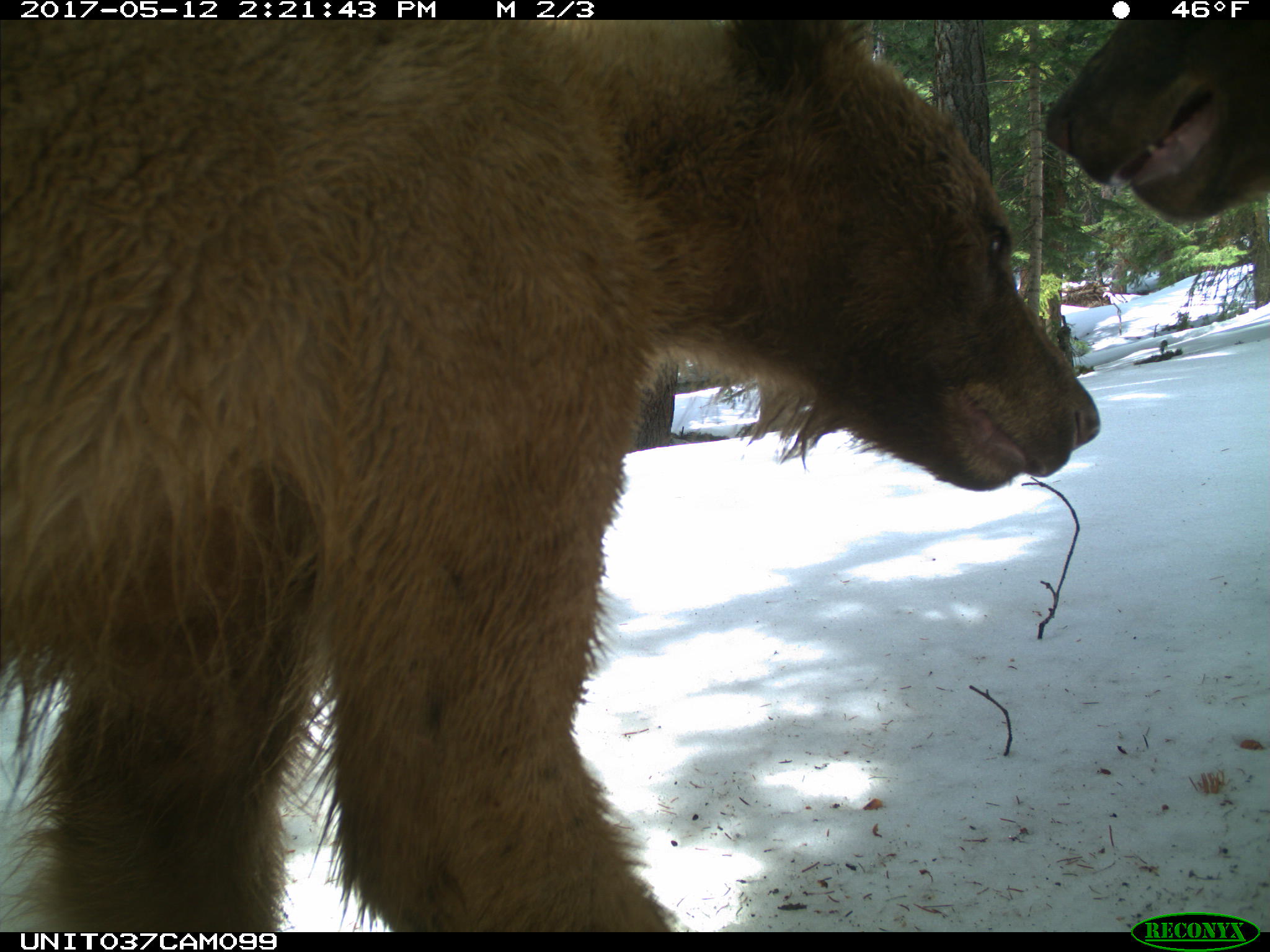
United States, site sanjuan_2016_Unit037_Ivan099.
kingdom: Animalia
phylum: Chordata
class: Mammalia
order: Carnivora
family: Ursidae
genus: Ursus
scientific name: Ursus americanus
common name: american black bear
Ursus americanus (american black bear).